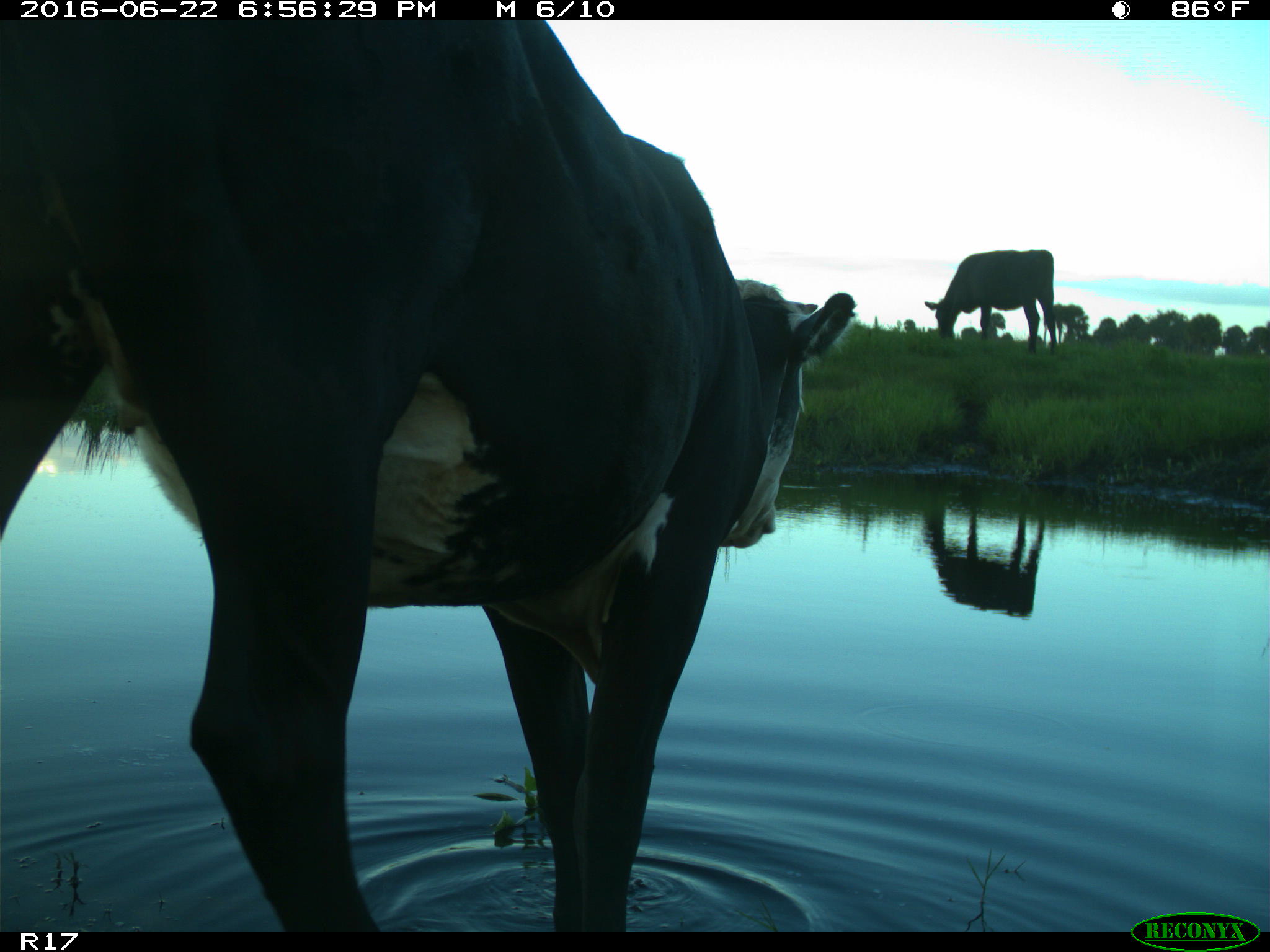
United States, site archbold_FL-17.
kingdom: Animalia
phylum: Chordata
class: Mammalia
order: Artiodactyla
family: Bovidae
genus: Bos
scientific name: Bos taurus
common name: domestic cow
Bos taurus (domestic cow).